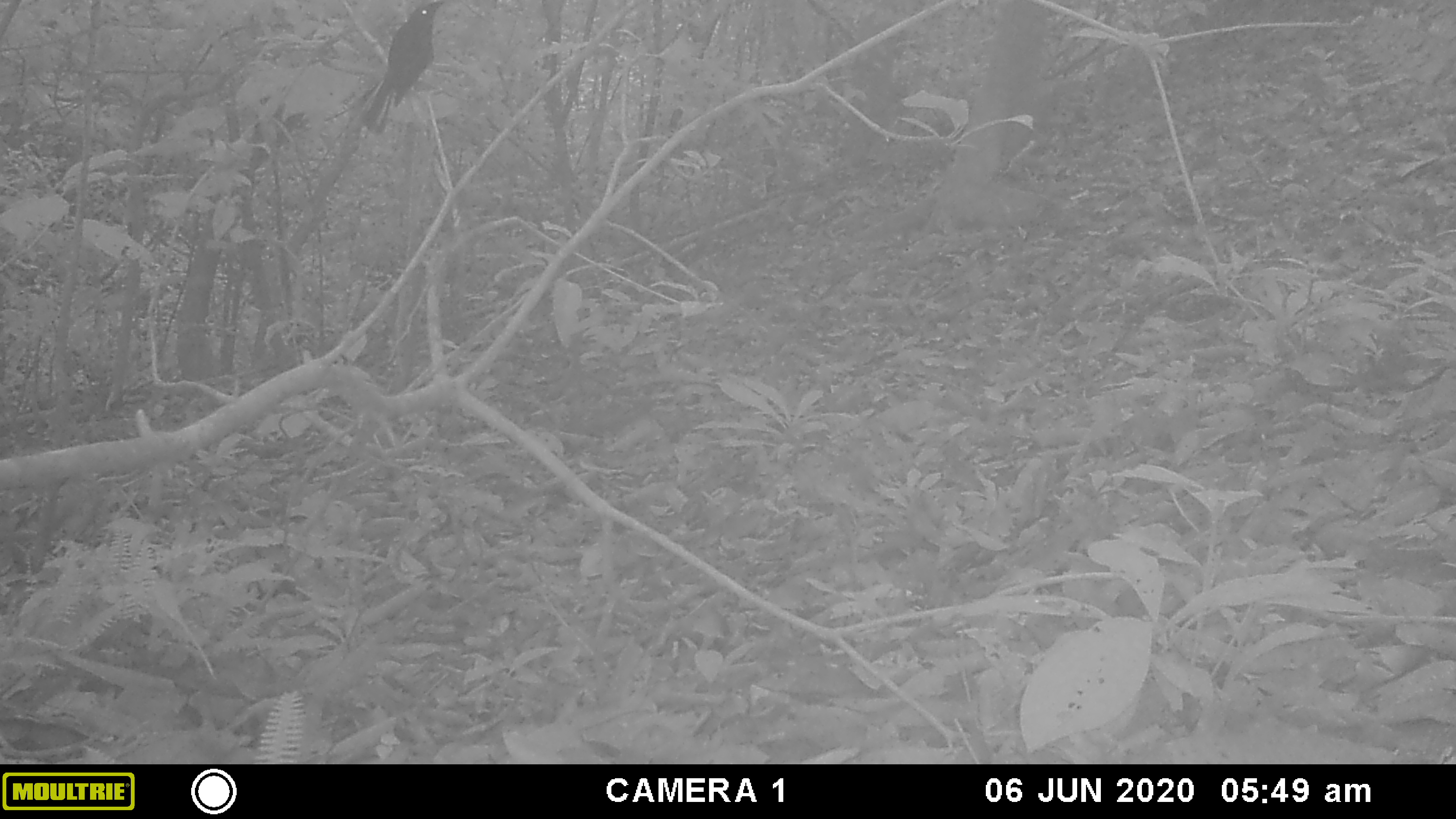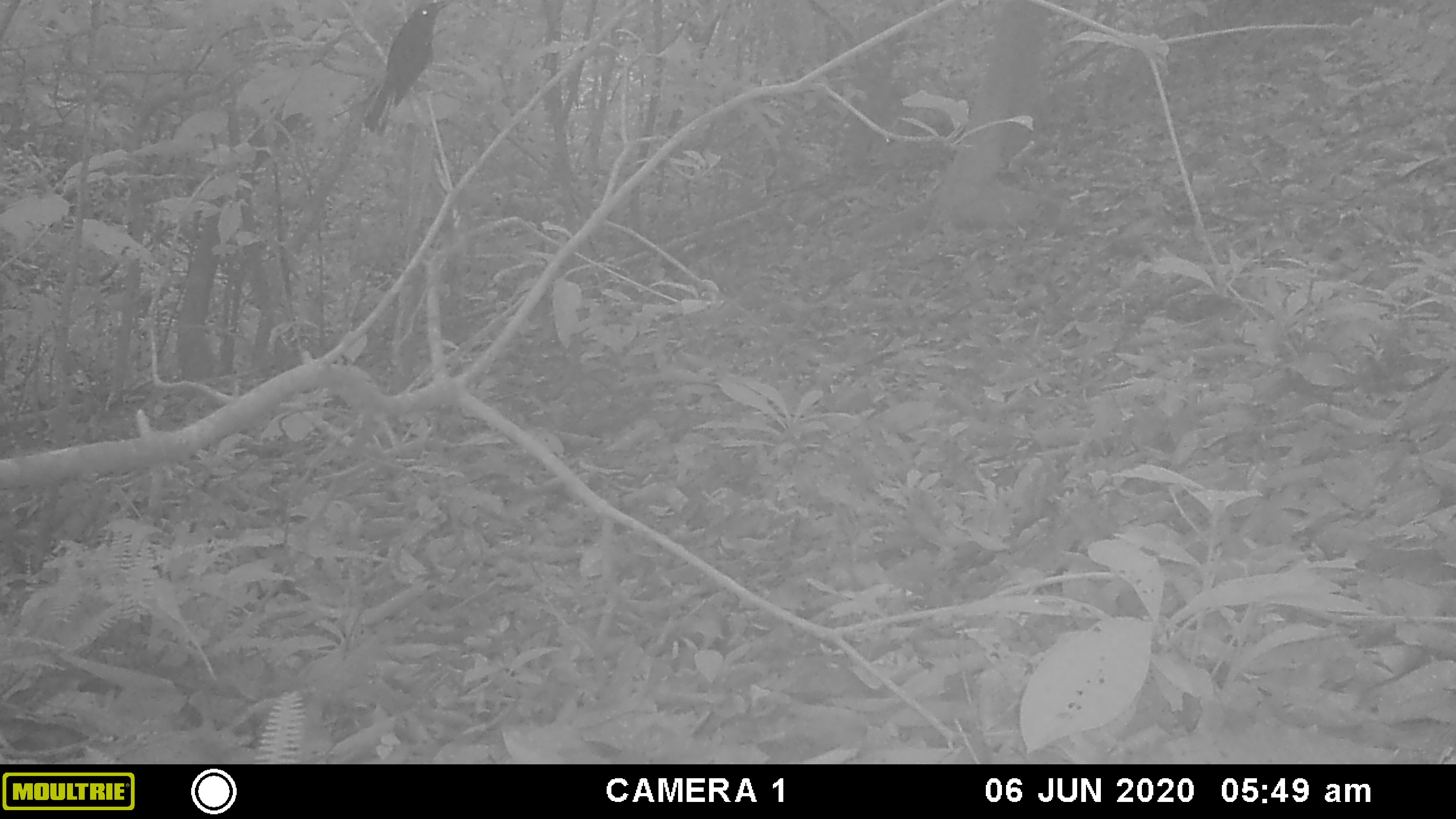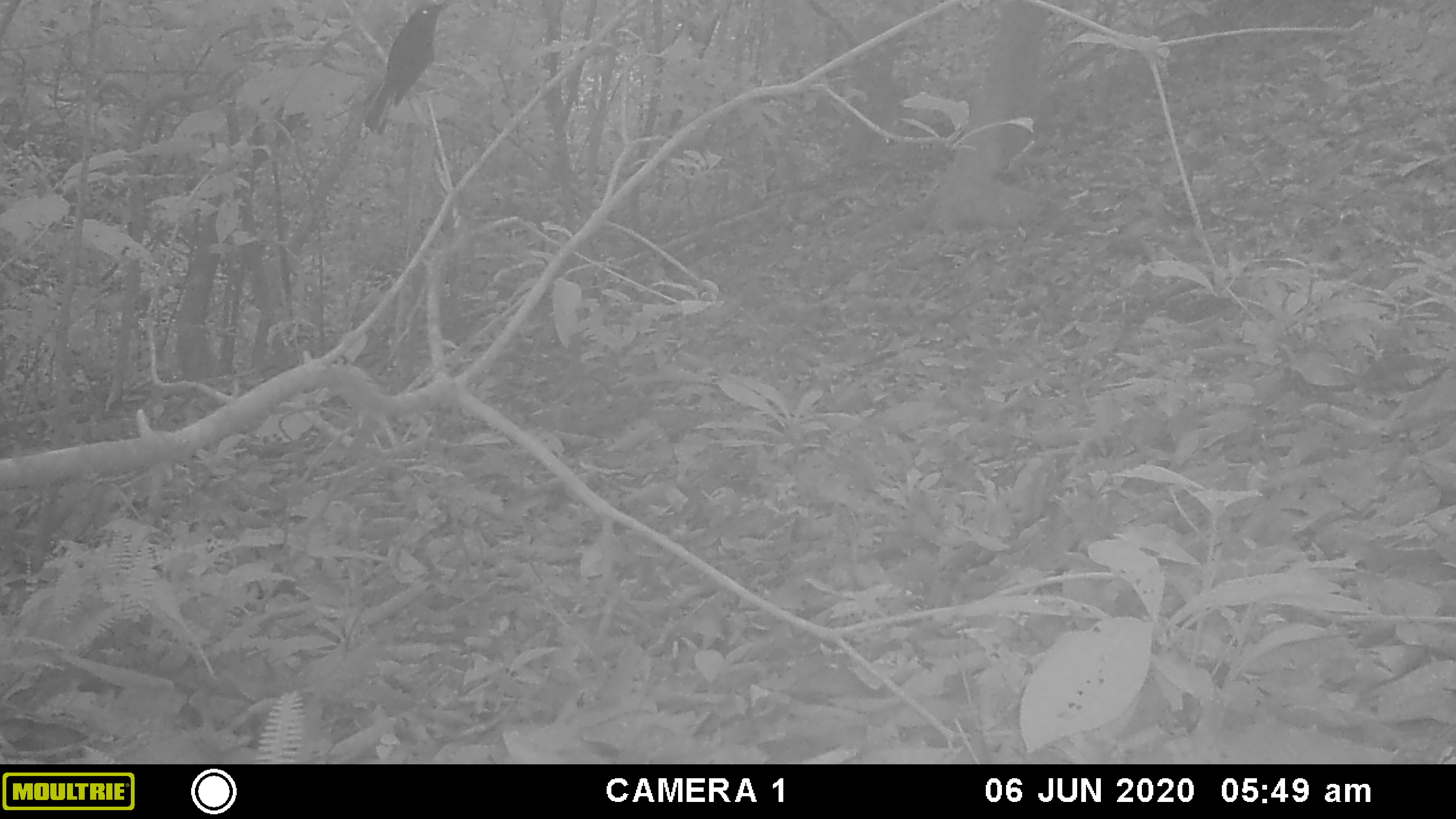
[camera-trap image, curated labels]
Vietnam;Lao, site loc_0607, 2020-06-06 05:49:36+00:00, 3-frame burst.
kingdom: Animalia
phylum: Chordata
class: Aves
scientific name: Aves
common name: bird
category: unidentified bird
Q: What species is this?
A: Unidentified bird (bird) (Aves).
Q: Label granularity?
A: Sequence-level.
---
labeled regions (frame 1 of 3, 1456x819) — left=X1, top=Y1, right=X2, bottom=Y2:
unidentified bird: left=361, top=0, right=446, bottom=135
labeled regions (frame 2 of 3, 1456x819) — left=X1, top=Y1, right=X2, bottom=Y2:
unidentified bird: left=363, top=0, right=455, bottom=136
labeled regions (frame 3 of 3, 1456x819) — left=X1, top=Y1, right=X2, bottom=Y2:
unidentified bird: left=363, top=1, right=449, bottom=135